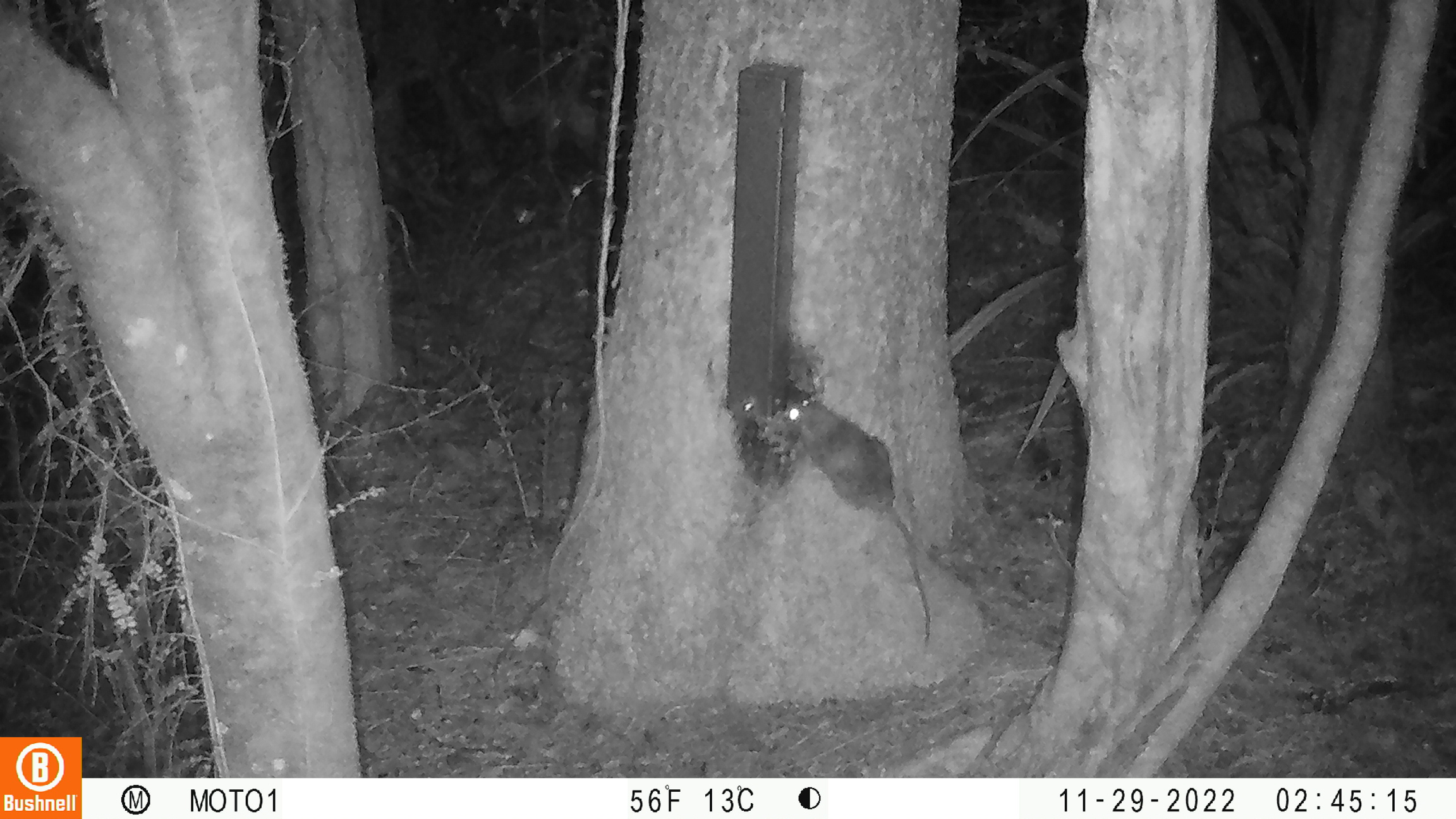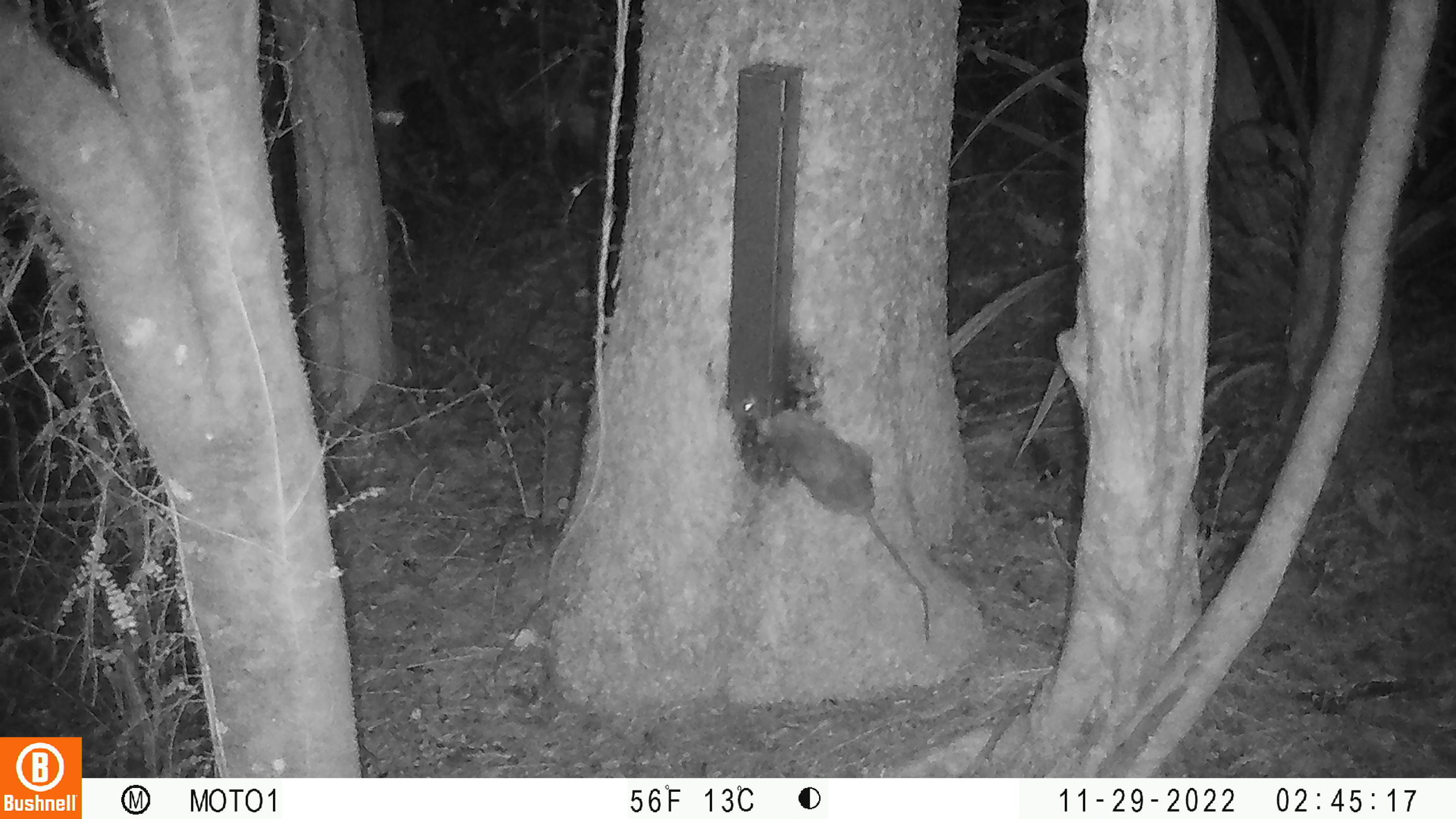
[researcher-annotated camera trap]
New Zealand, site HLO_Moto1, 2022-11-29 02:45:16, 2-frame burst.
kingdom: Animalia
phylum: Chordata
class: Mammalia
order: Rodentia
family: Muridae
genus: Rattus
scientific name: Rattus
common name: rat